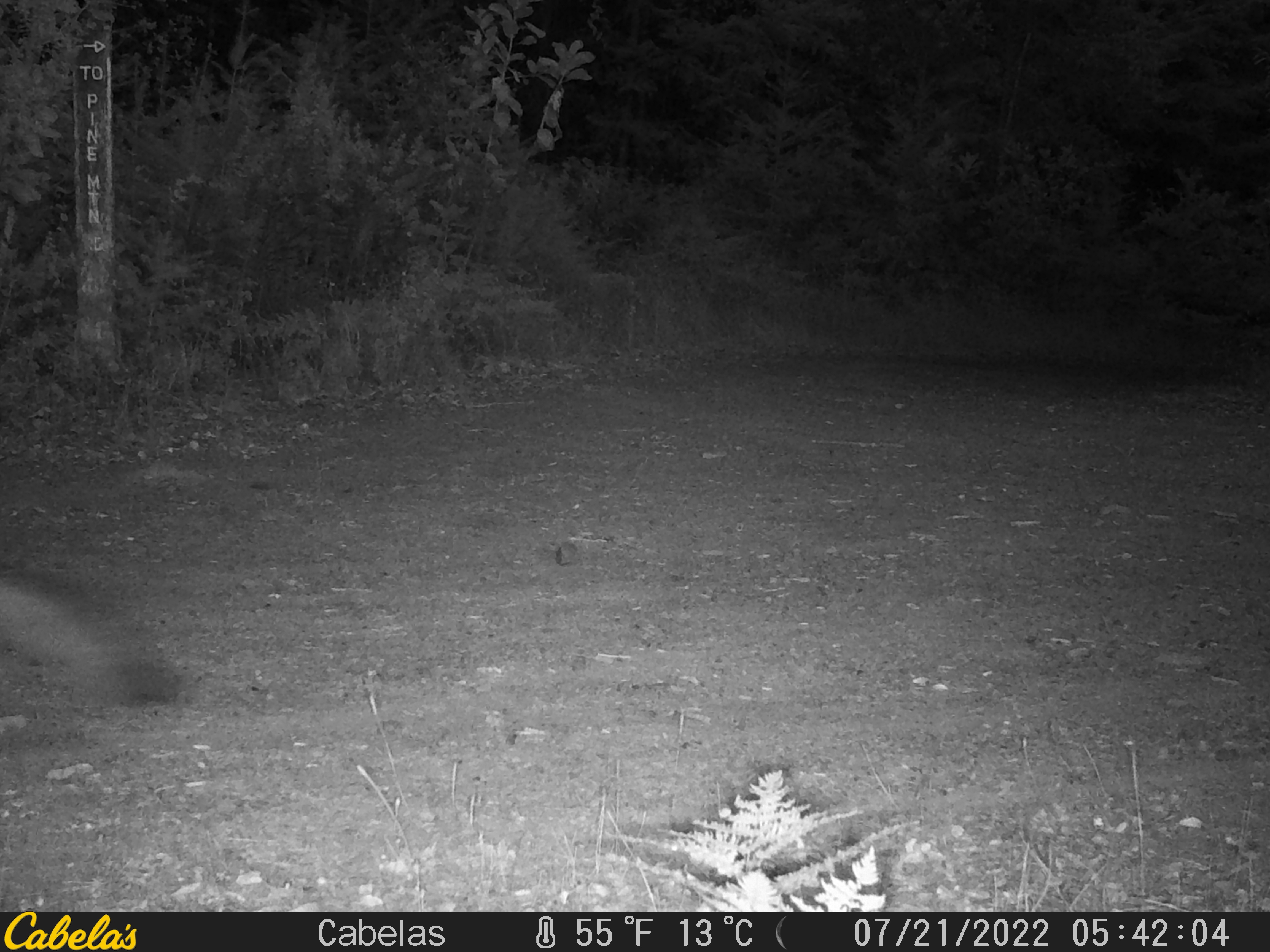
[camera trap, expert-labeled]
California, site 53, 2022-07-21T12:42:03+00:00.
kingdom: Animalia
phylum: Chordata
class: Mammalia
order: Carnivora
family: Canidae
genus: Urocyon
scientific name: Urocyon cinereoargenteus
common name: gray fox